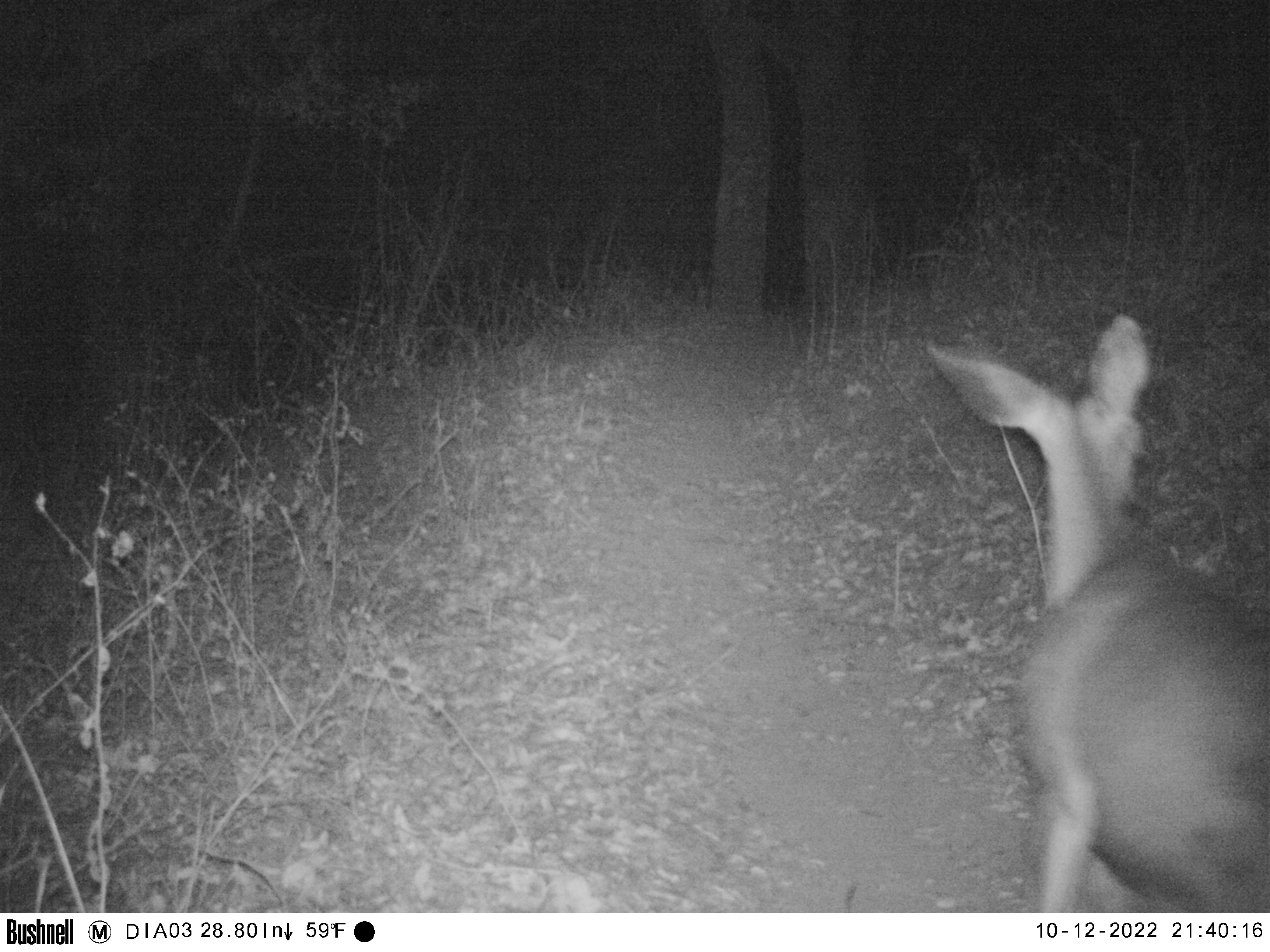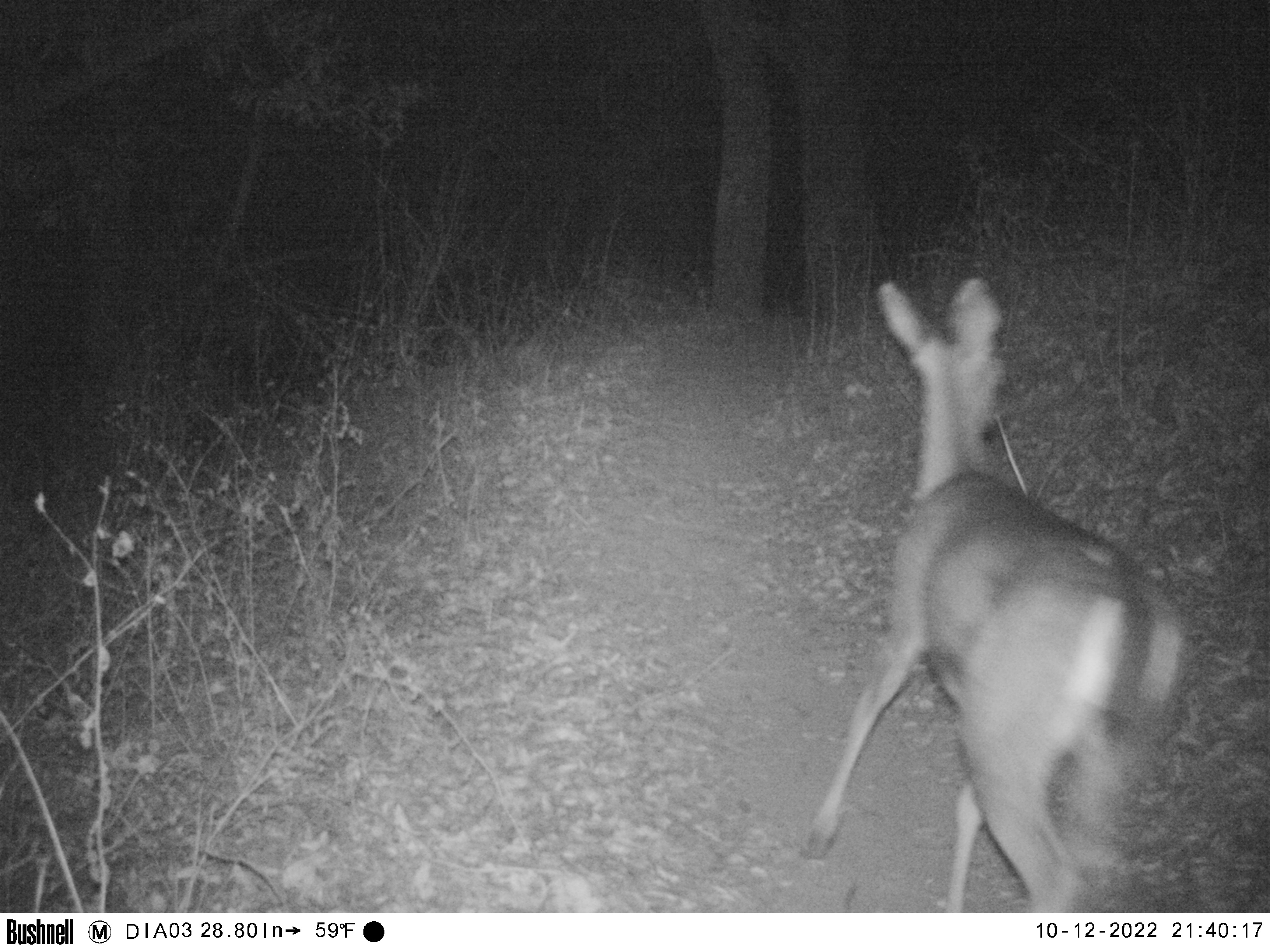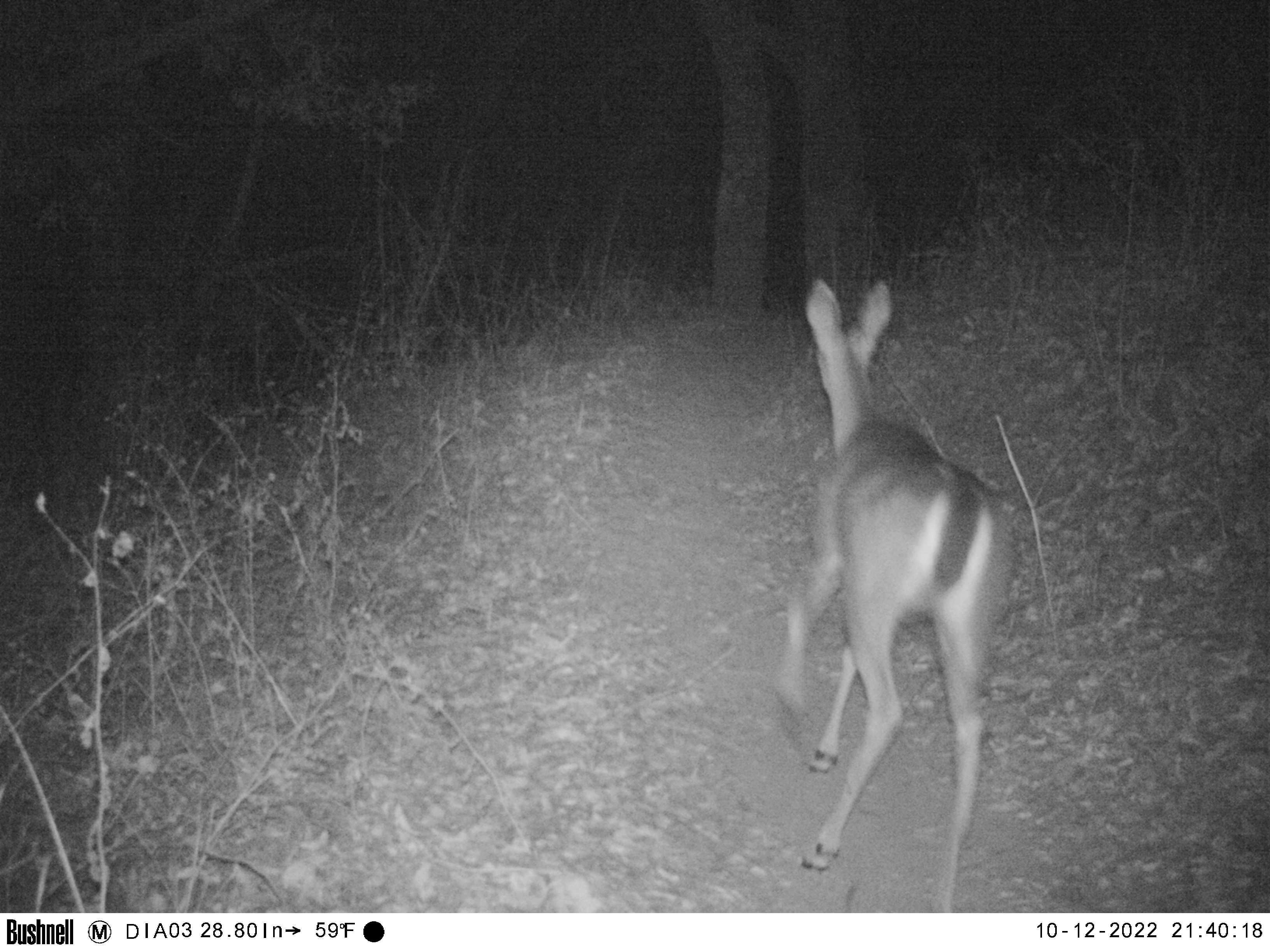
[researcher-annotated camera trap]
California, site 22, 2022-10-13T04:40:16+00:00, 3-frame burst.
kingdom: Animalia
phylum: Chordata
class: Mammalia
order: Artiodactyla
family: Cervidae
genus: Odocoileus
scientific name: Odocoileus hemionus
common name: mule deer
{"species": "mule deer (Odocoileus hemionus)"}